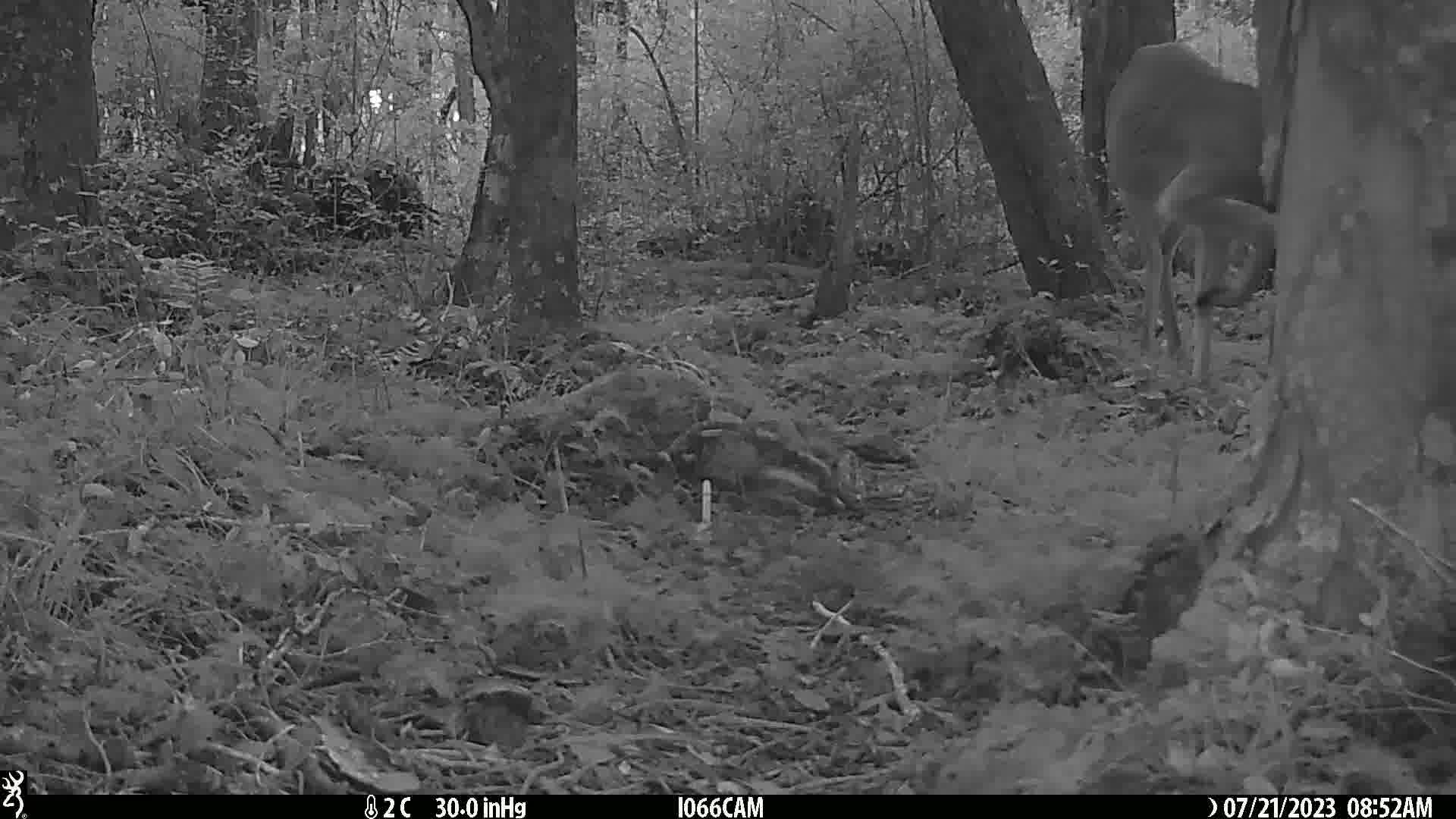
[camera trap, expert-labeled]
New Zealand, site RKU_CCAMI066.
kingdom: Animalia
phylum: Chordata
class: Mammalia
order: Artiodactyla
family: Cervidae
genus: Odocoileus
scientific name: Odocoileus virginianus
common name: white-tailed deer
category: white tailed deer